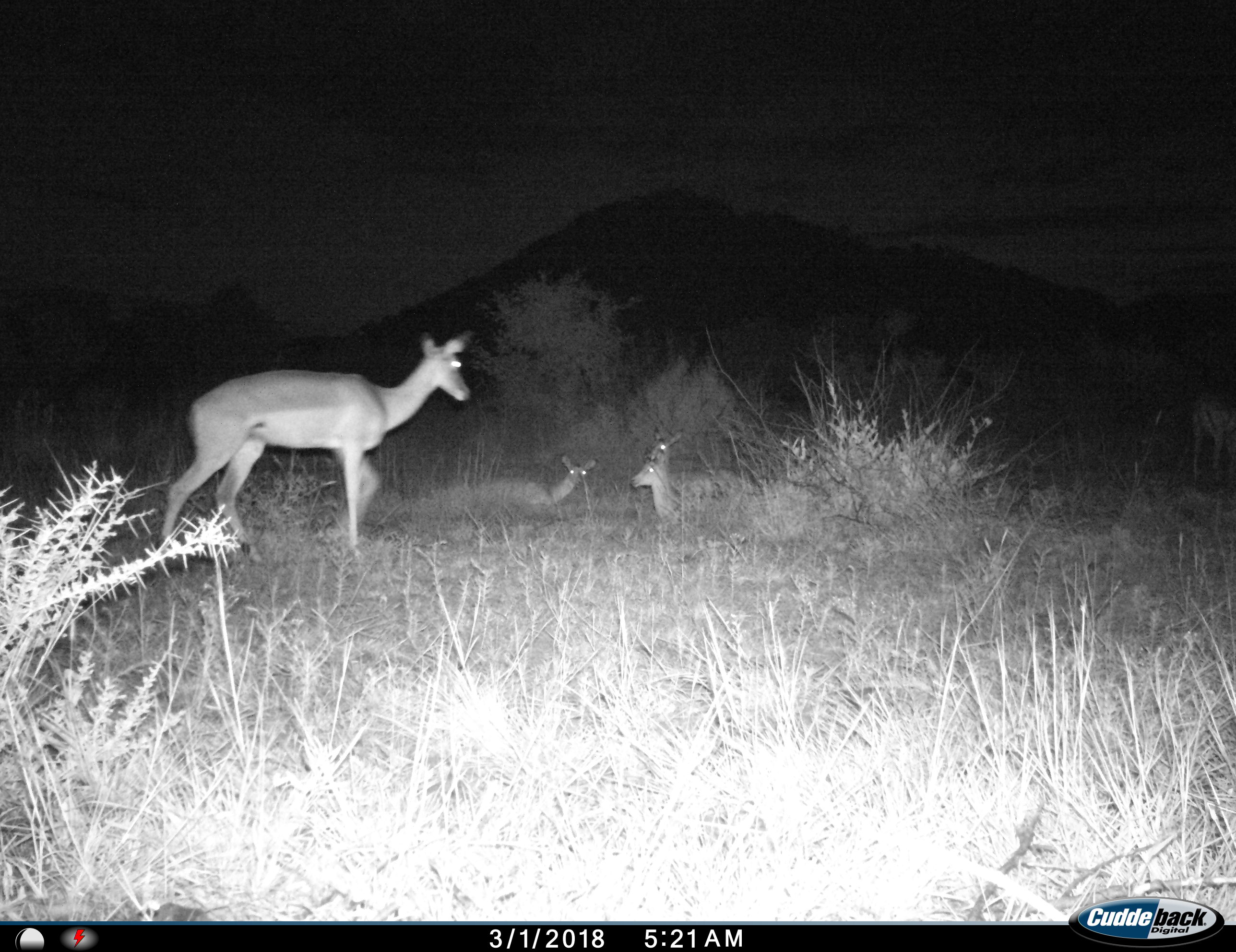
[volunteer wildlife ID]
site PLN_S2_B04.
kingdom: Animalia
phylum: Chordata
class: Mammalia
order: Artiodactyla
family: Bovidae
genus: Aepyceros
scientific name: Aepyceros melampus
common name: impala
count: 4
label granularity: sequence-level